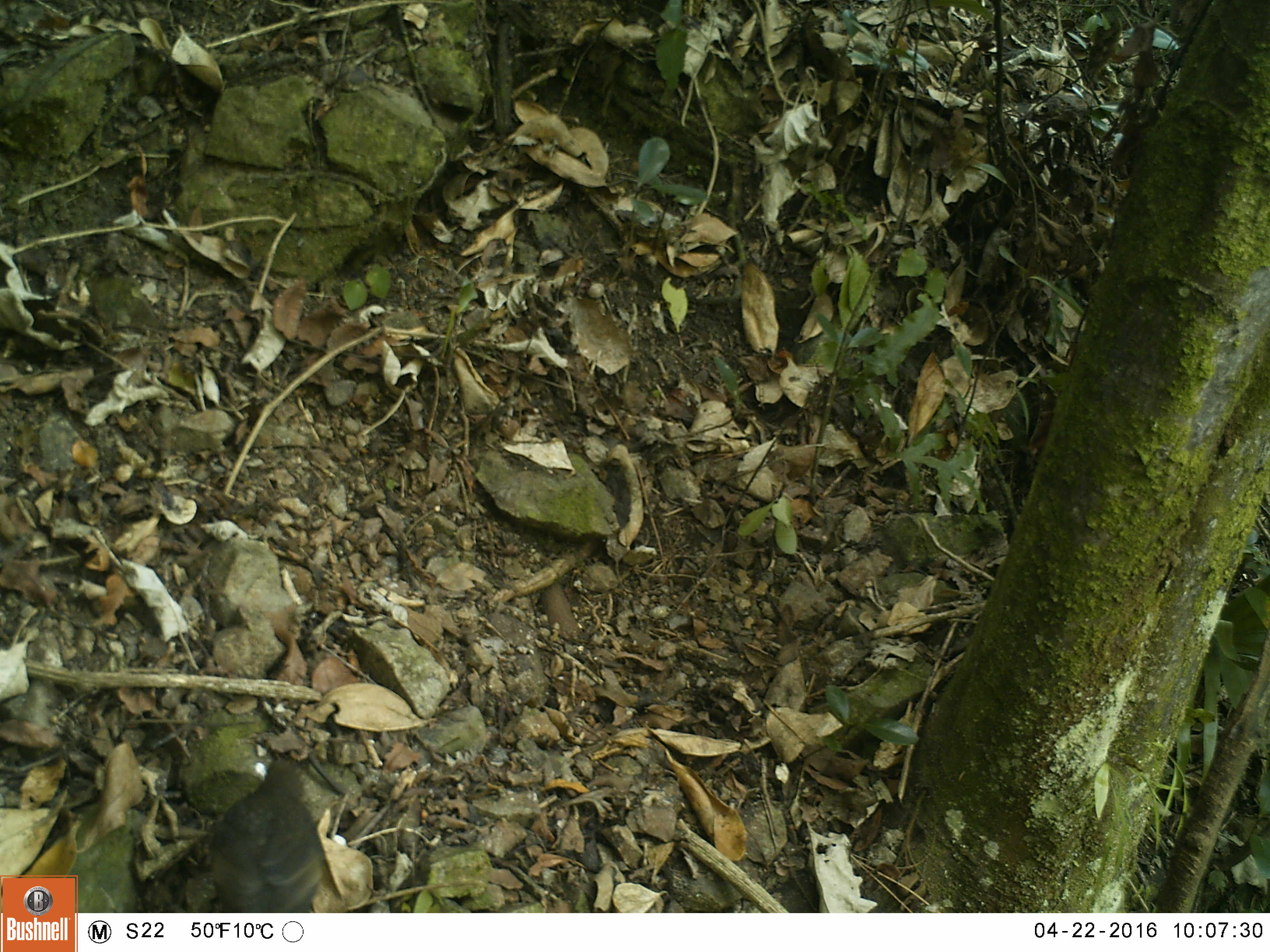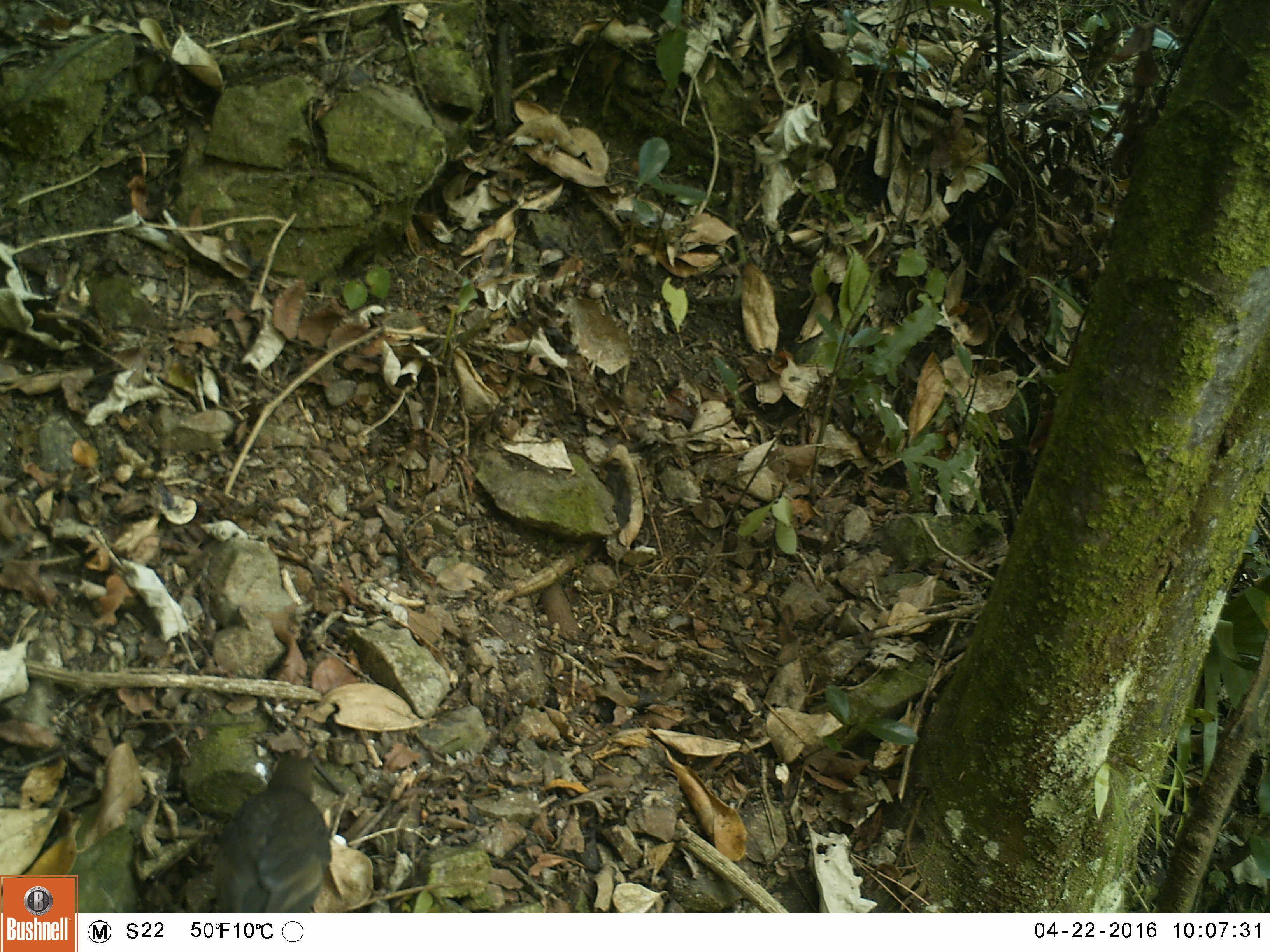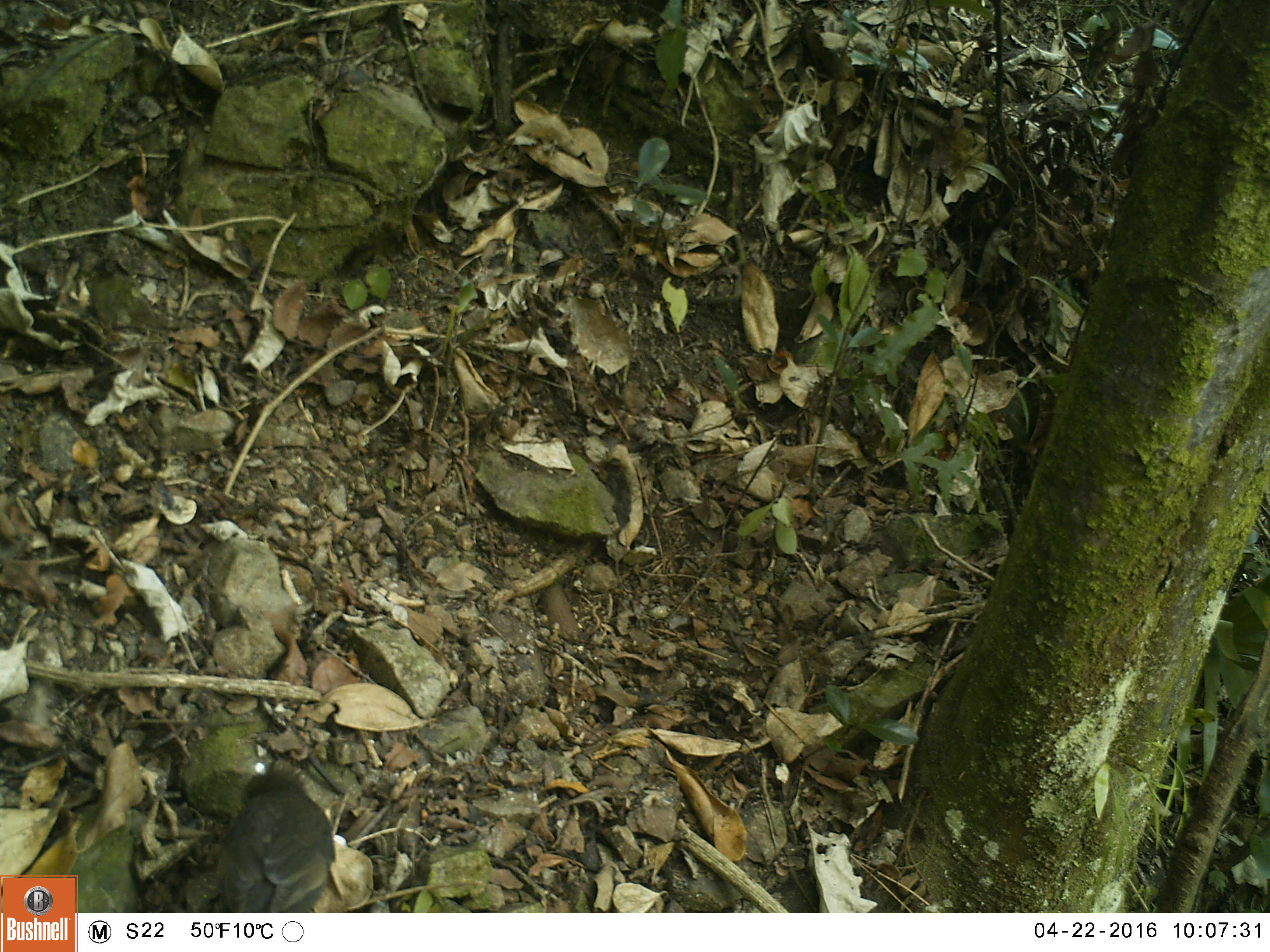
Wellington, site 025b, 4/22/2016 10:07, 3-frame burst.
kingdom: Animalia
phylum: Chordata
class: Aves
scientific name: Aves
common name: bird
Bird (Aves).